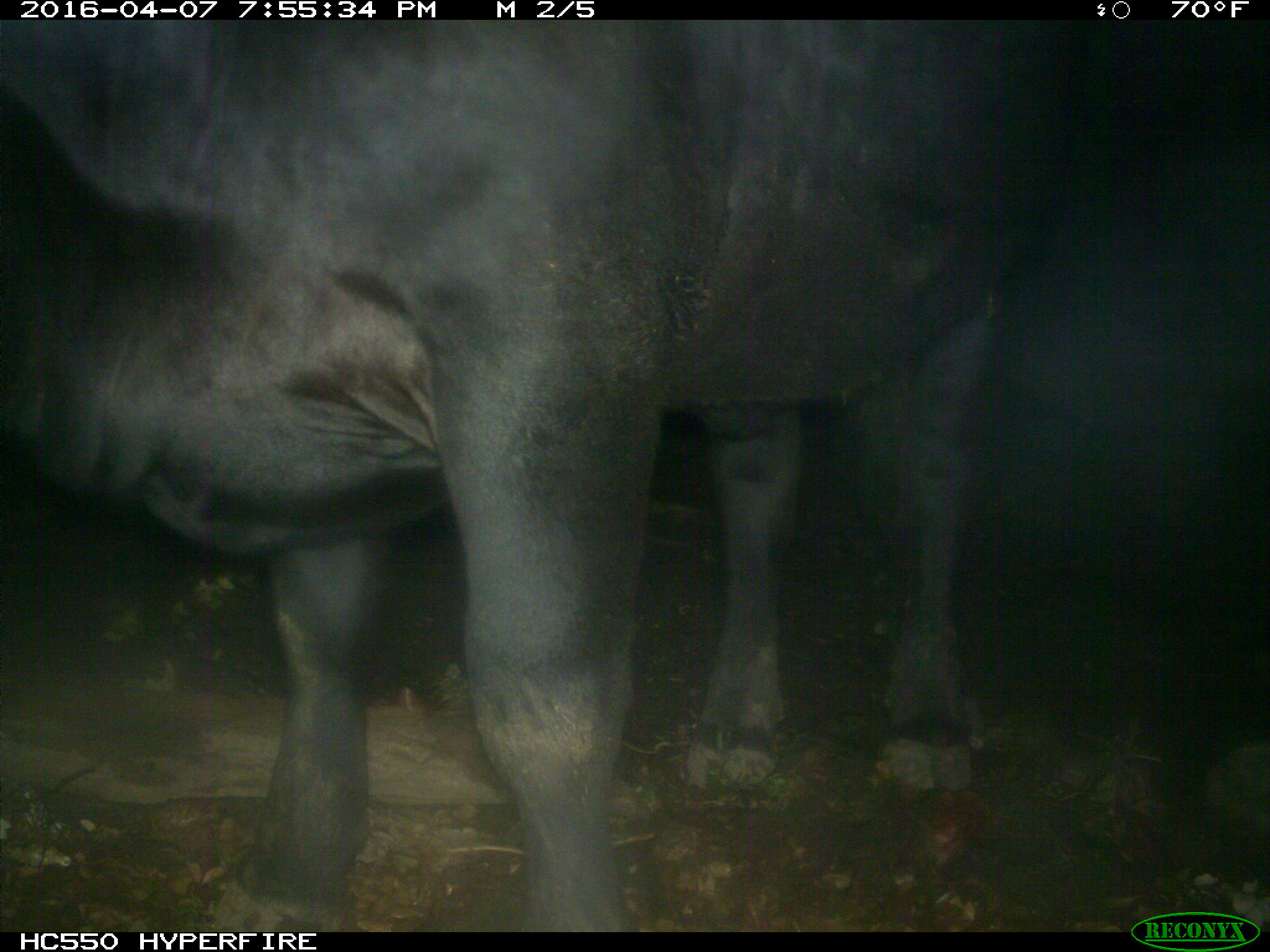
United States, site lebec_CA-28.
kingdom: Animalia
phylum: Chordata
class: Mammalia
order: Artiodactyla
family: Bovidae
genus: Bos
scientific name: Bos taurus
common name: domestic cow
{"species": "Bos taurus (domestic cow)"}